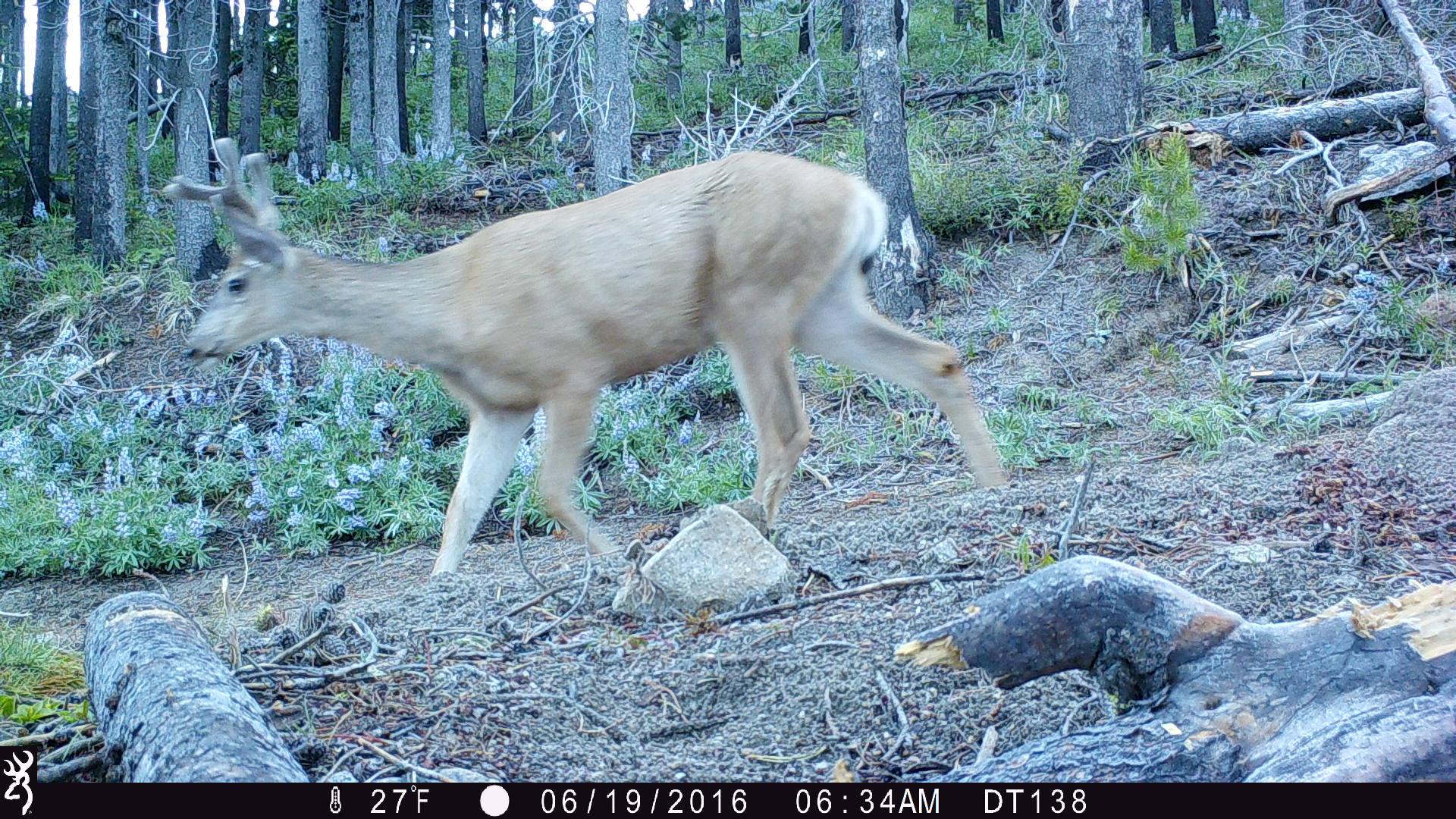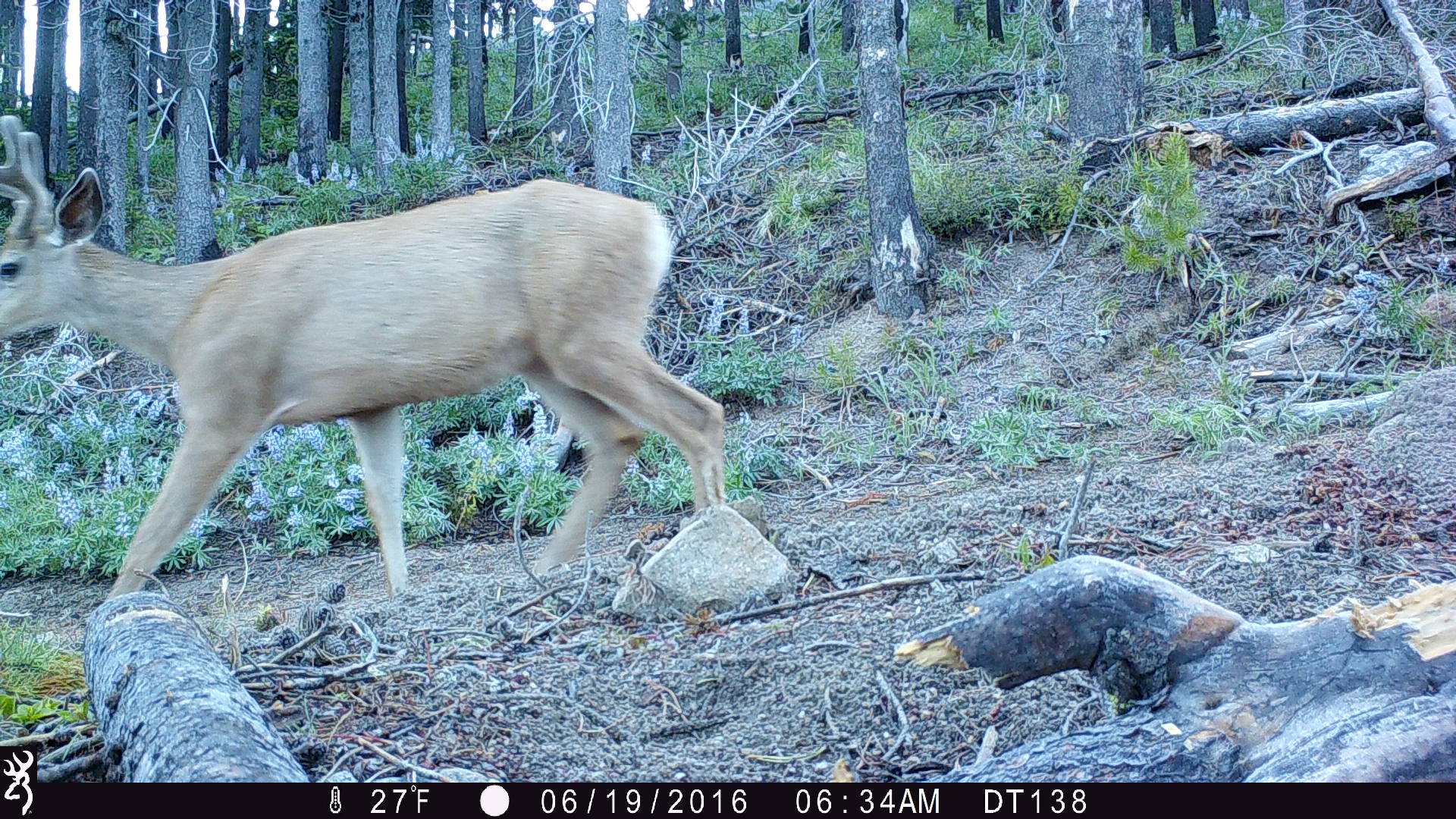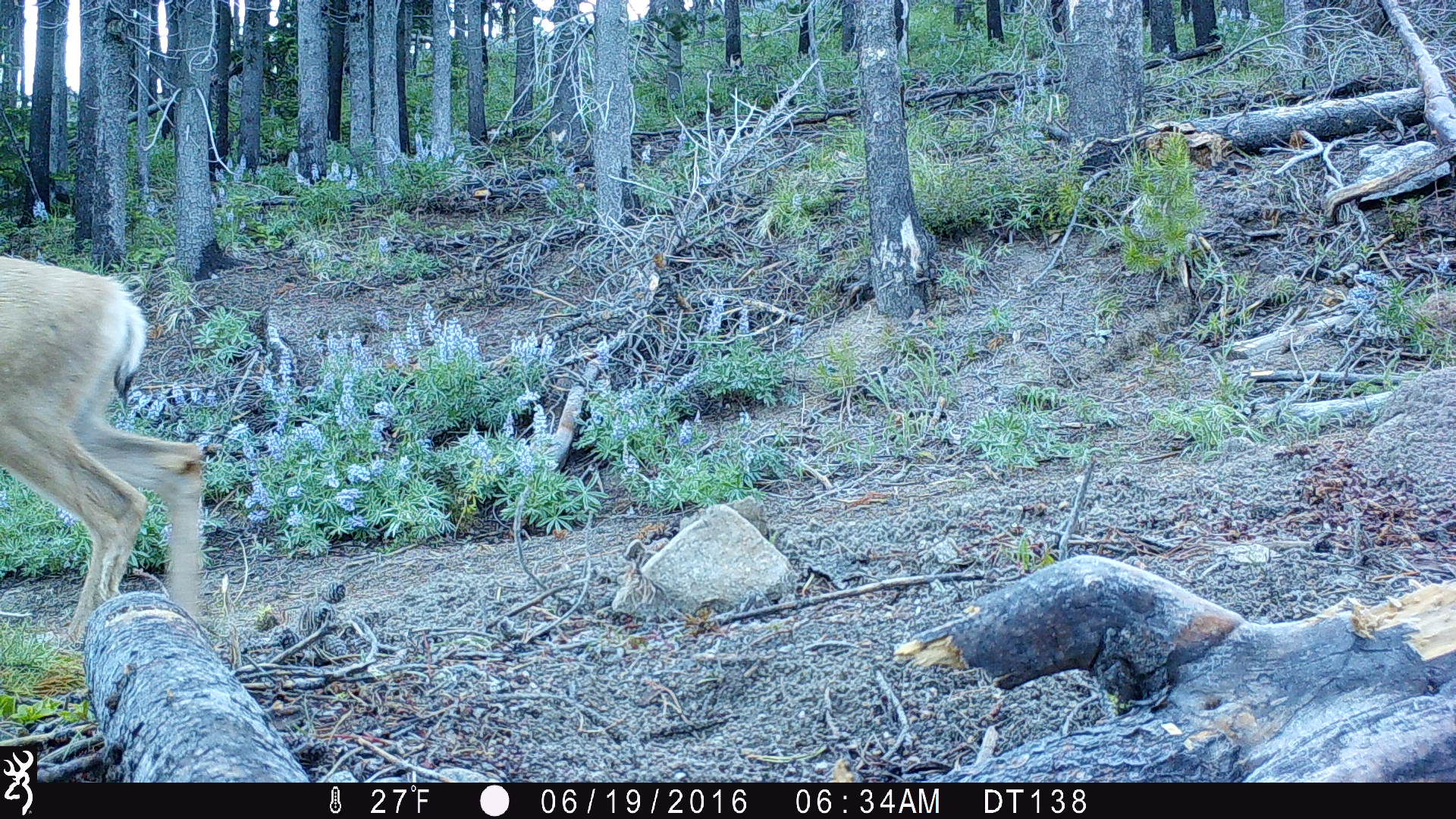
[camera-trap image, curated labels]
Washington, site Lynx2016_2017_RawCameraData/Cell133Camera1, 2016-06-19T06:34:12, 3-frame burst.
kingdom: Animalia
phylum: Chordata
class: Mammalia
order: Artiodactyla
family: Cervidae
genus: Odocoileus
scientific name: Odocoileus hemionus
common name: mule deer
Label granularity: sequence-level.